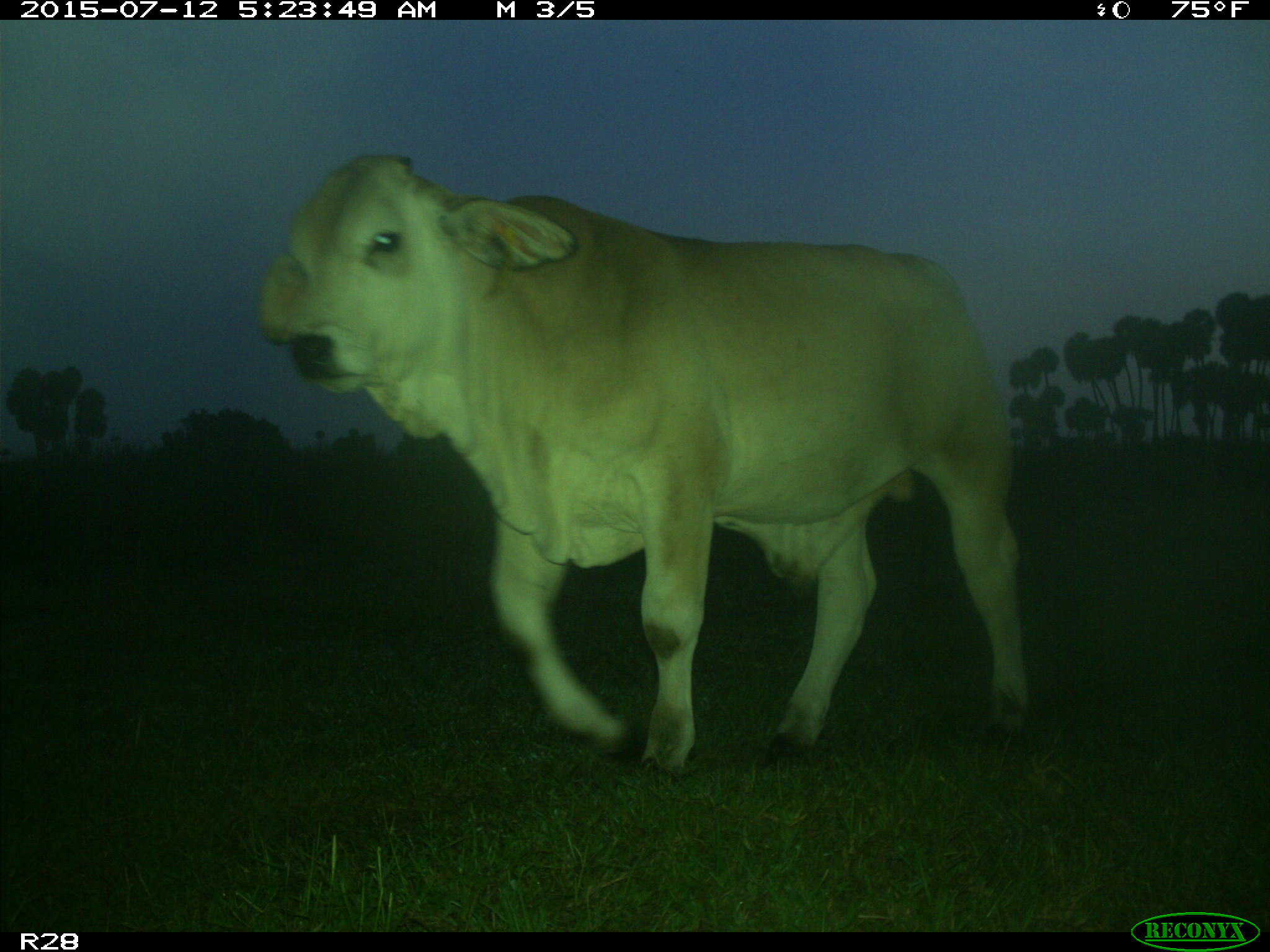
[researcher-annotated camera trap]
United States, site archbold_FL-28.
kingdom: Animalia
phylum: Chordata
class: Mammalia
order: Artiodactyla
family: Bovidae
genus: Bos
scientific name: Bos taurus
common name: domestic cow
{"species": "Bos taurus (domestic cow)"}